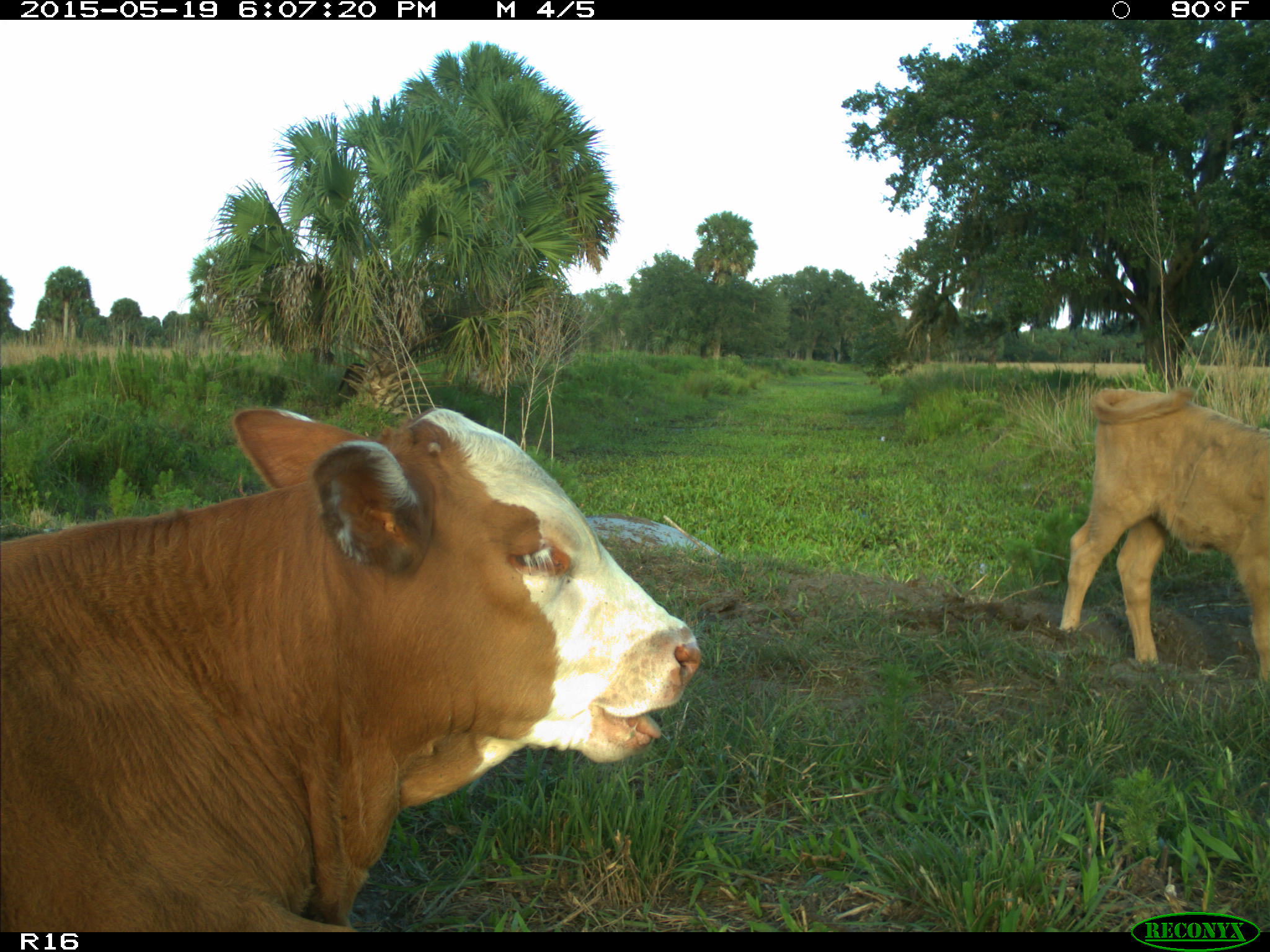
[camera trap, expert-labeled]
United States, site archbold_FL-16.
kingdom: Animalia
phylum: Chordata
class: Mammalia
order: Artiodactyla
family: Bovidae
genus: Bos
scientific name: Bos taurus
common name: domestic cow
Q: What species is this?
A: Bos taurus (domestic cow).